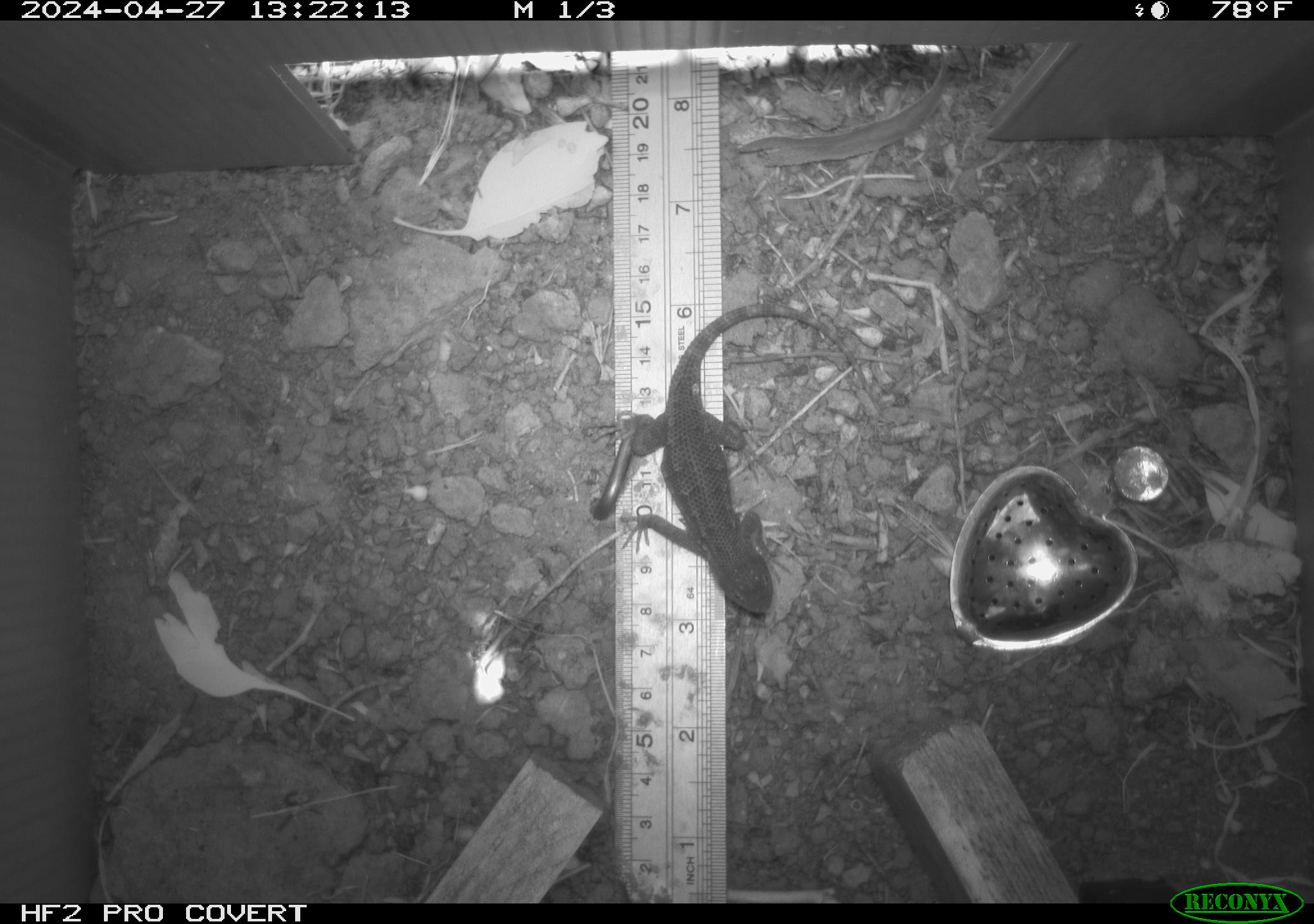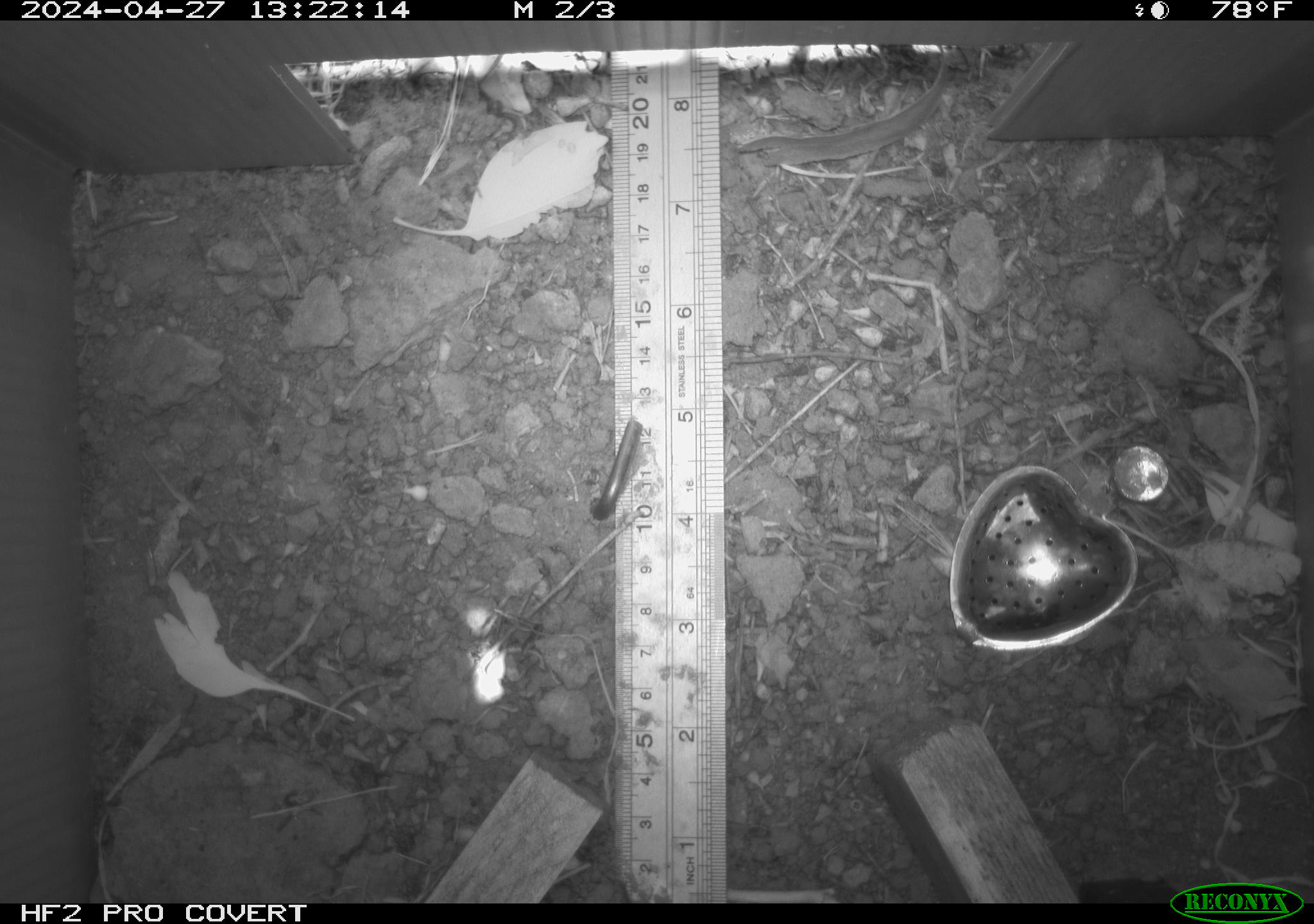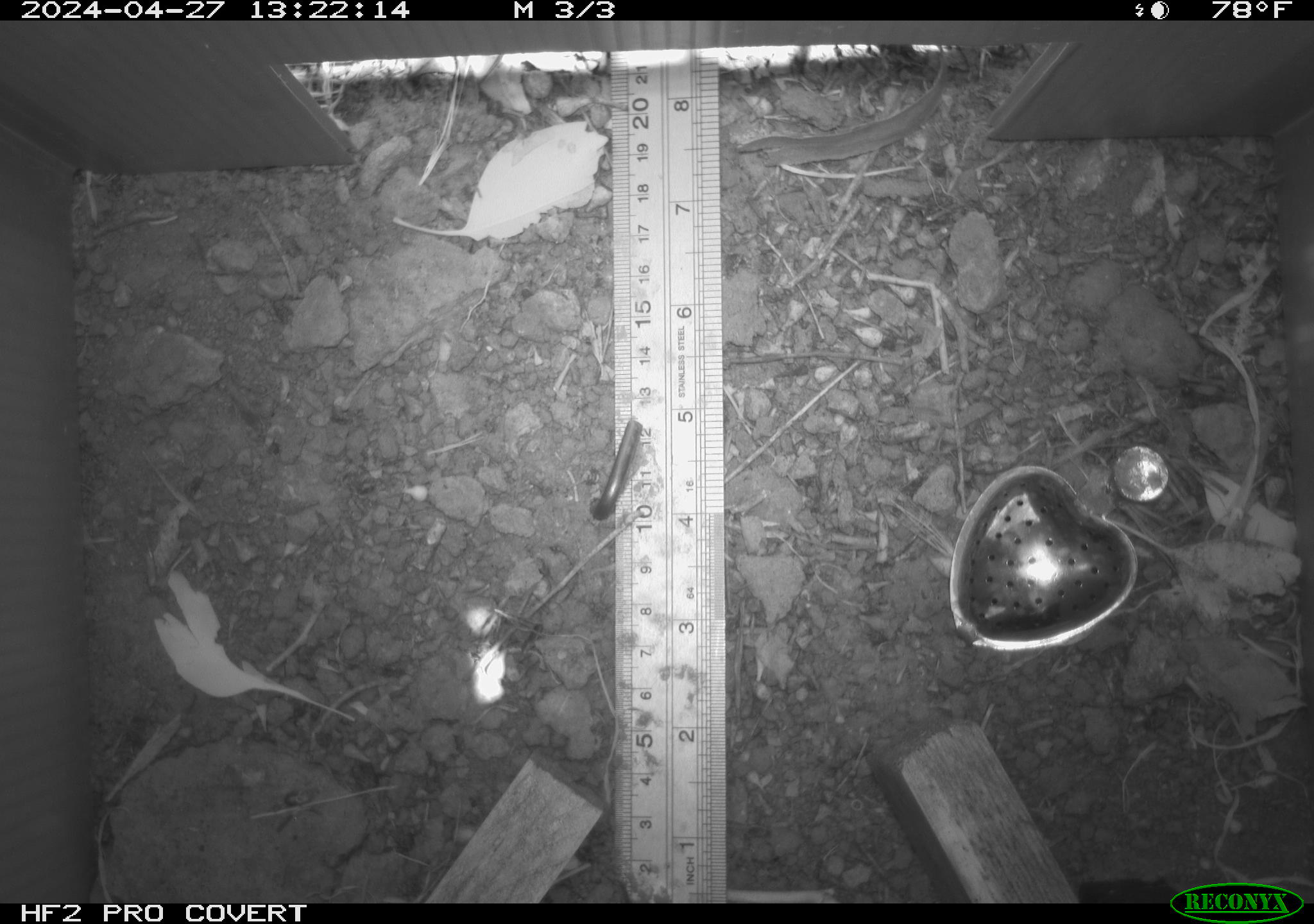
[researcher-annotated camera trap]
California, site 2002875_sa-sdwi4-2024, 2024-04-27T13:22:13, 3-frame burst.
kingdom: Animalia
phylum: Chordata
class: Reptilia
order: Squamata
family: Phrynosomatidae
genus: Sceloporus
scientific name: Sceloporus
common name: spiny lizards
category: sceloporus species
Sceloporus species (spiny lizards) (Sceloporus).